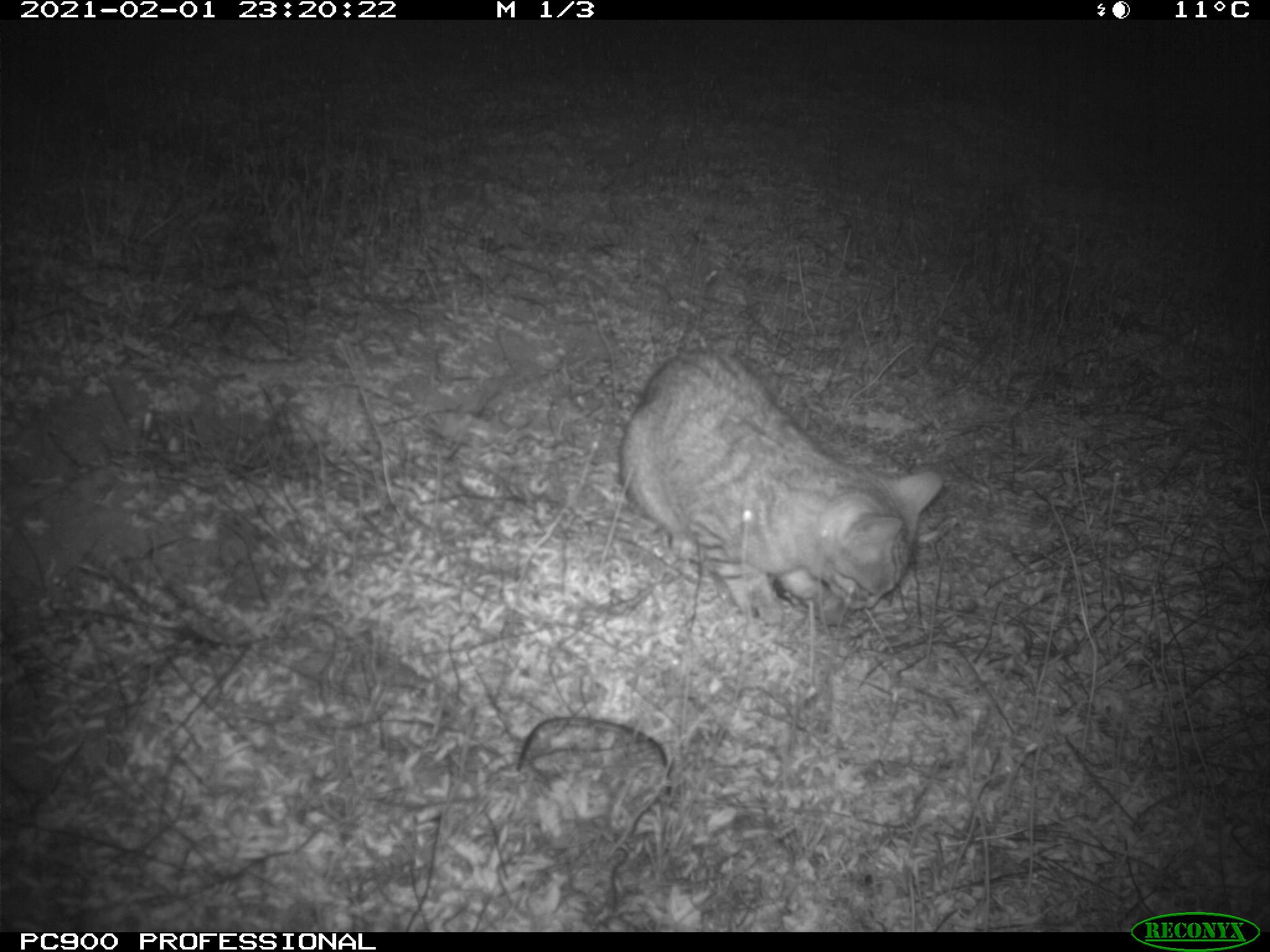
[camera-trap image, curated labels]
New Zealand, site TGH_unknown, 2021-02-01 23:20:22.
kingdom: Animalia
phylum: Chordata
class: Mammalia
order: Carnivora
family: Felidae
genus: Felis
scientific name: Felis catus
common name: domestic cat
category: cat